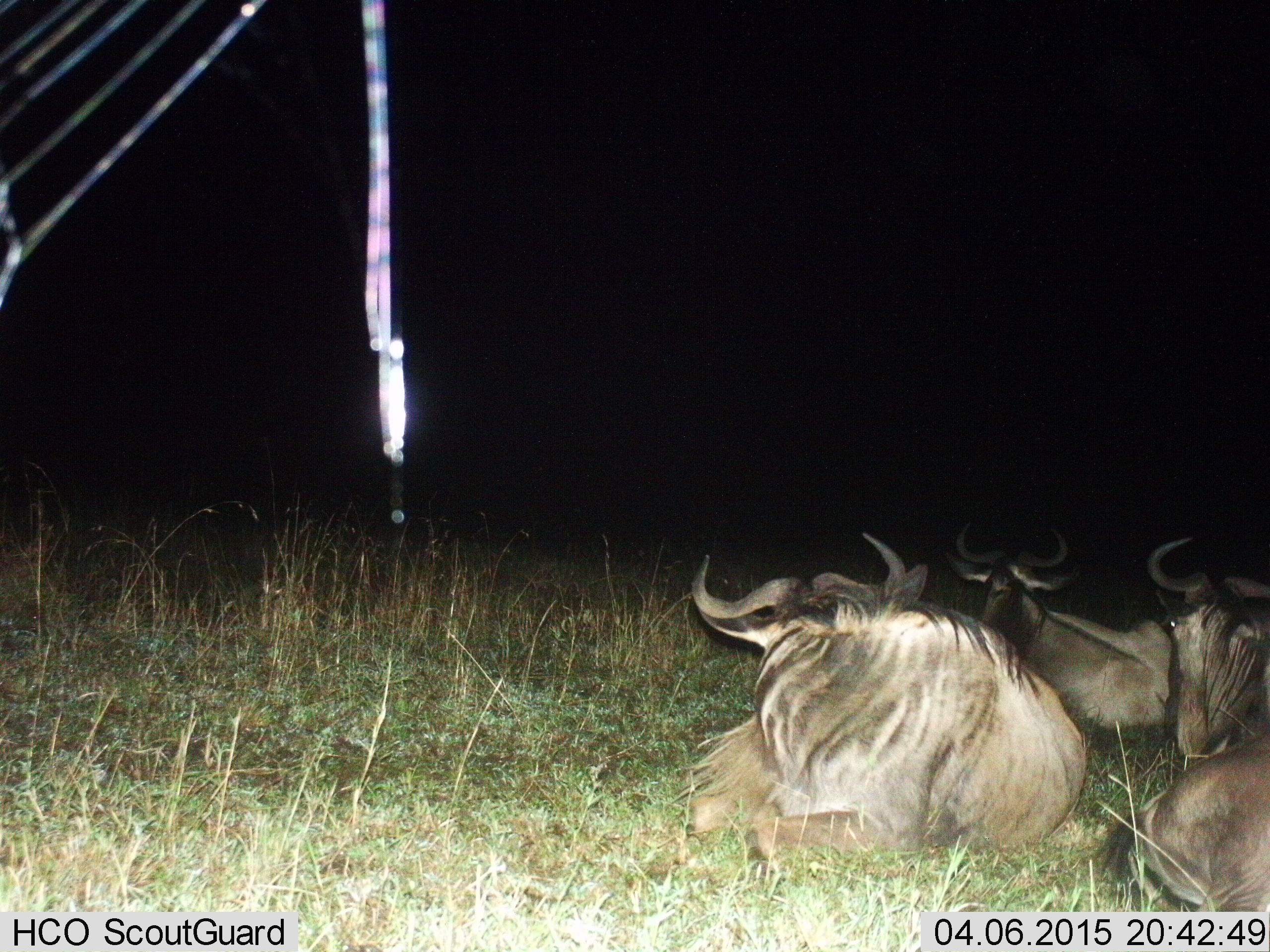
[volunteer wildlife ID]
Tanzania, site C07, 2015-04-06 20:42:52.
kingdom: Animalia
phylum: Chordata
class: Mammalia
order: Artiodactyla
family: Bovidae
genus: Connochaetes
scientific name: Connochaetes taurinus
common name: blue wildebeest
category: wildebeest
Wildebeest (blue wildebeest) (Connochaetes taurinus), count 3. Behavior (volunteer vote fractions): standing 0%, resting 100%, moving 0%, interacting 0%. Young present (vote fraction): 0%. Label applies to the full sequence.